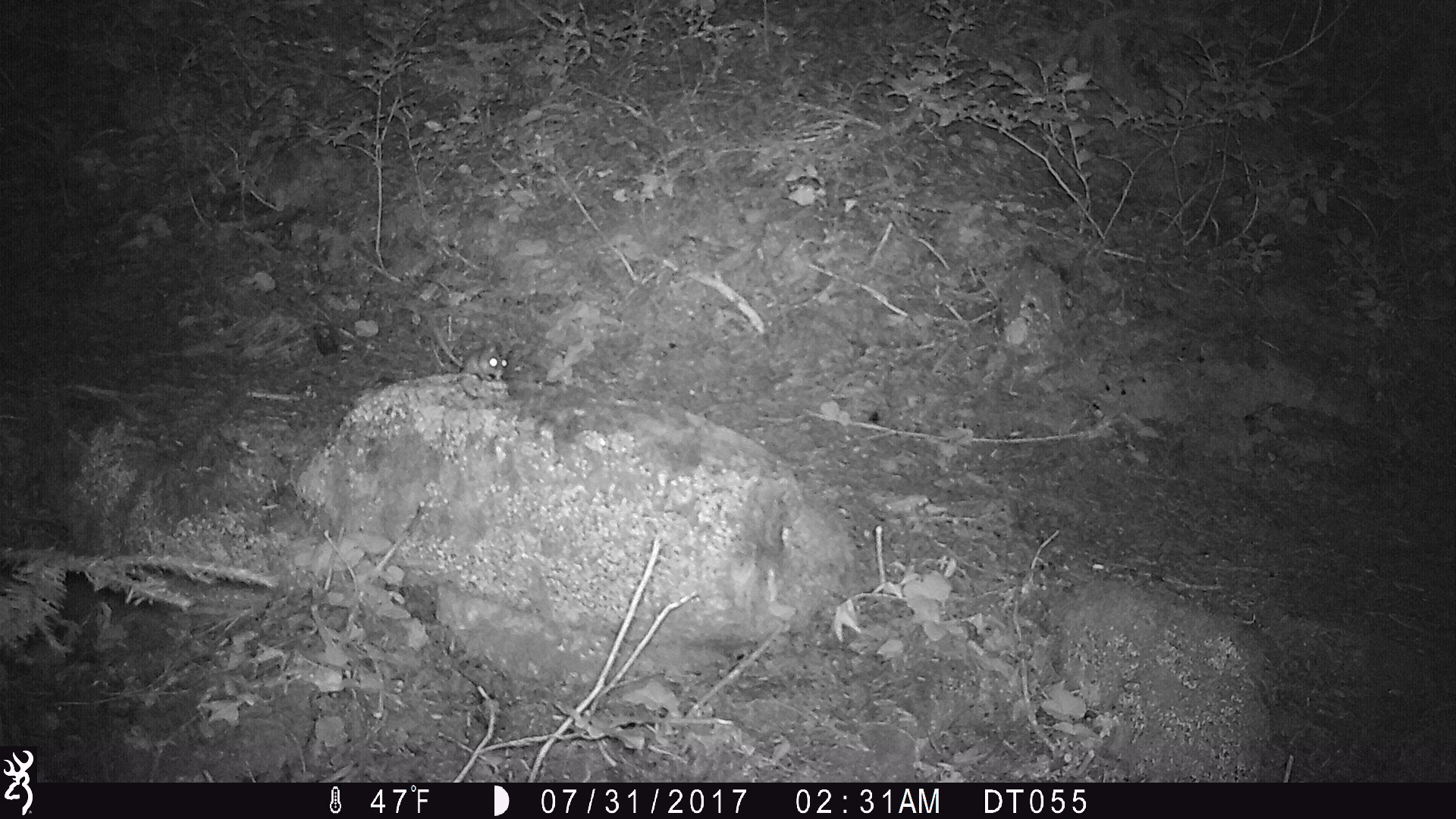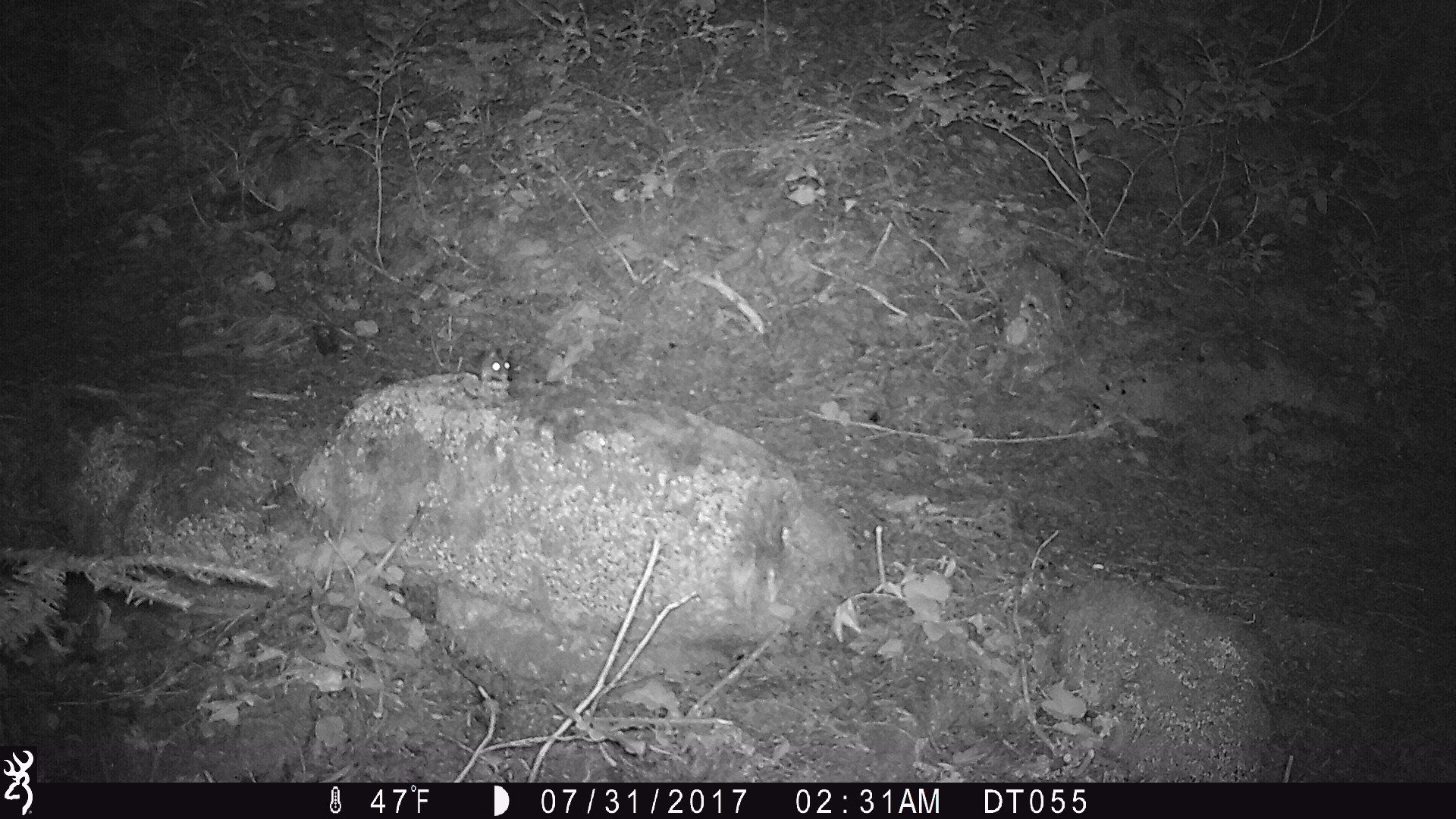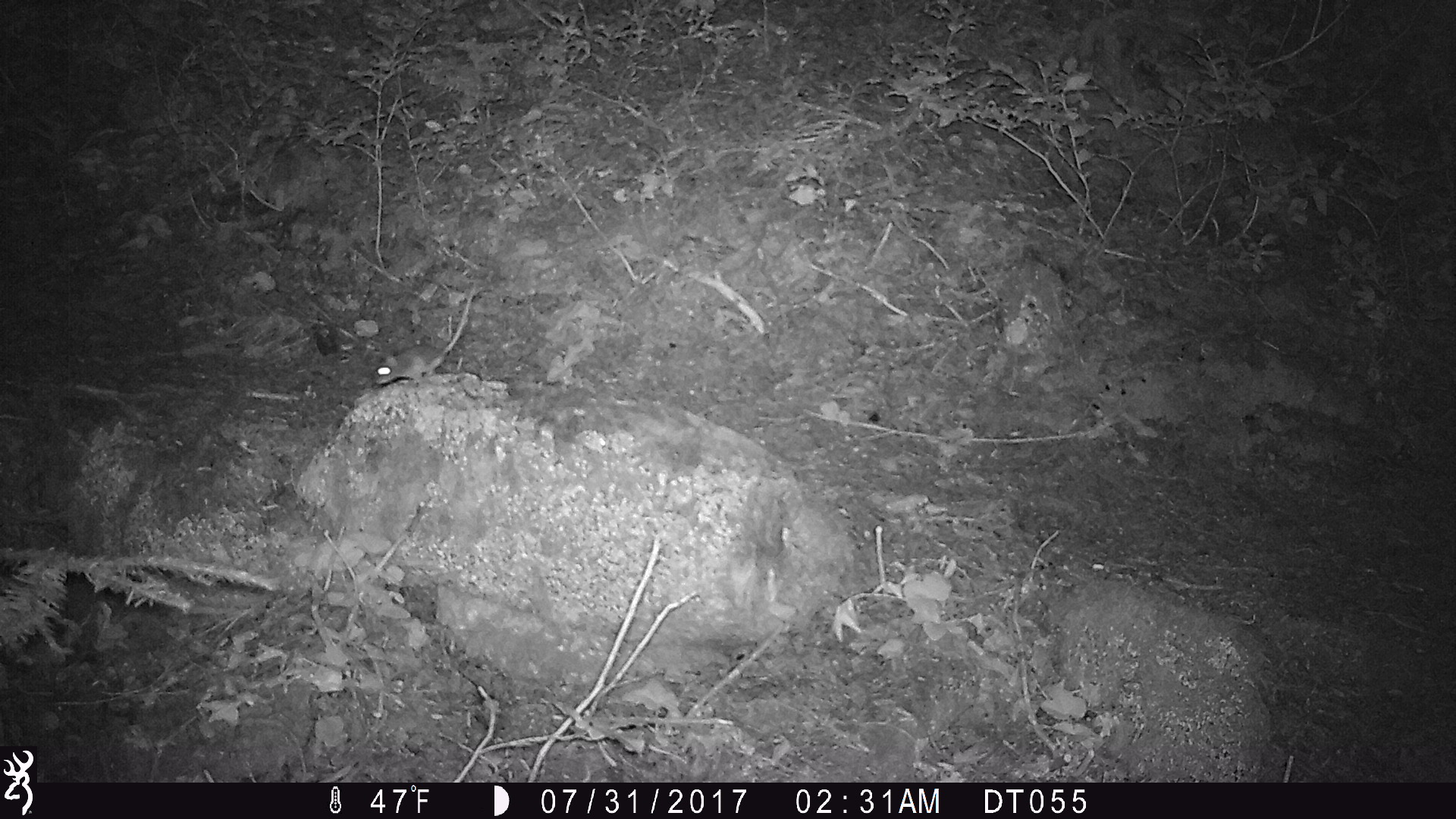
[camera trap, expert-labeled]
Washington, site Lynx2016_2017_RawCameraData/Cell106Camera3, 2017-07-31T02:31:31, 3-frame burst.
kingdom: Animalia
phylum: Chordata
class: Mammalia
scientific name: Mammalia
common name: small mammal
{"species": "small mammal (Mammalia)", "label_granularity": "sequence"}